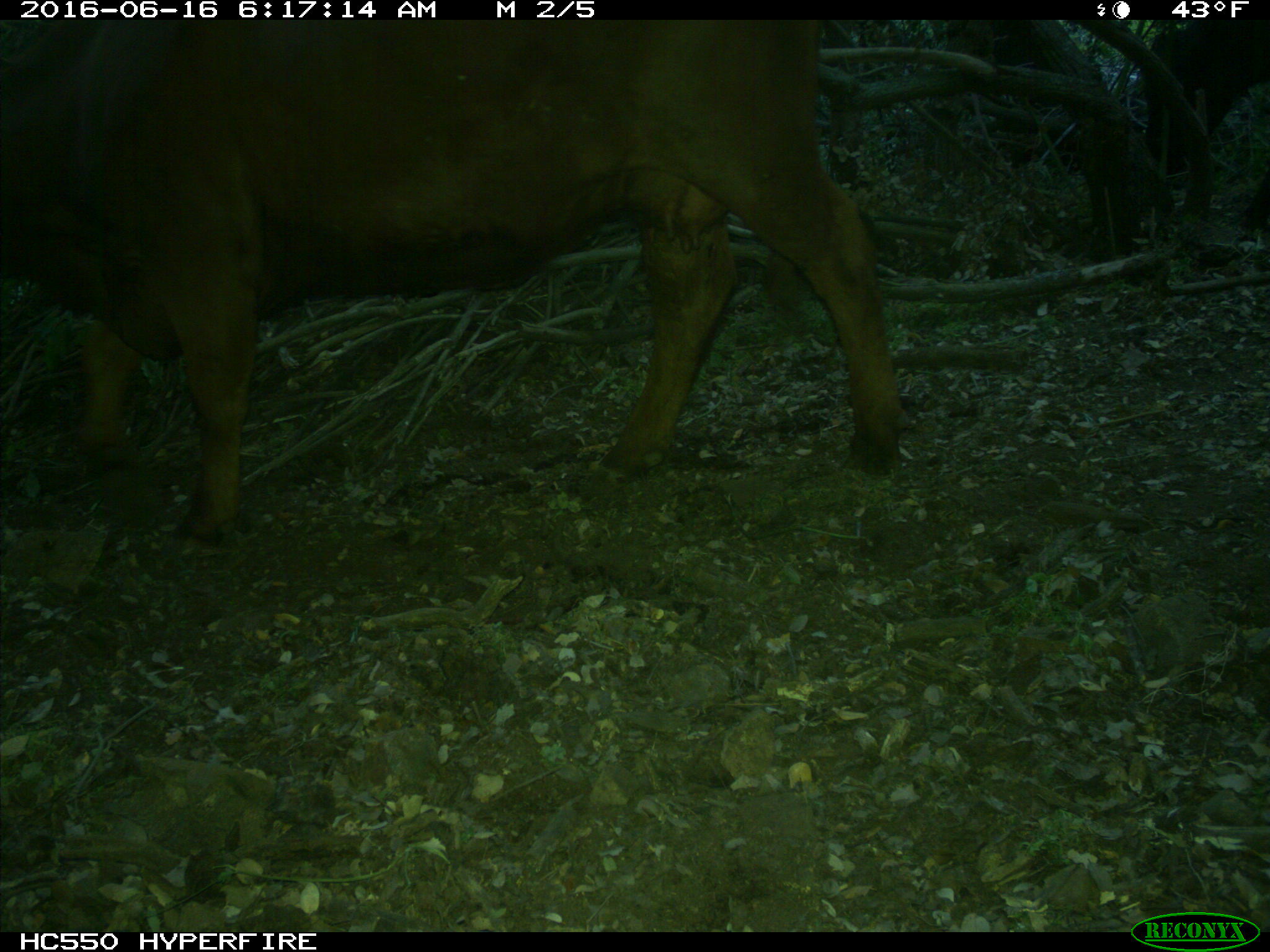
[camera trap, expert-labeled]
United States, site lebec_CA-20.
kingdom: Animalia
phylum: Chordata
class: Mammalia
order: Artiodactyla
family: Bovidae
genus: Bos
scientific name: Bos taurus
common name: domestic cow